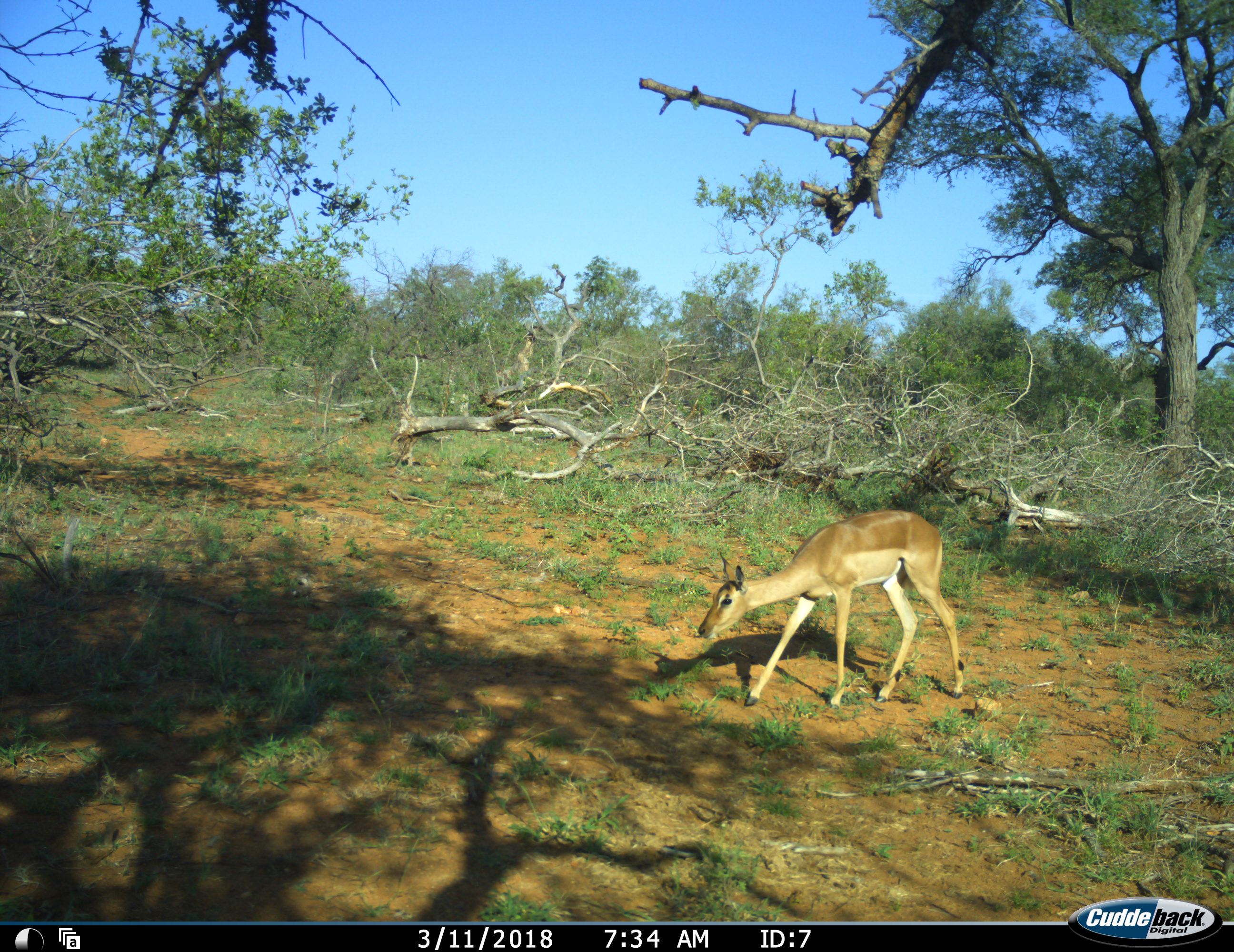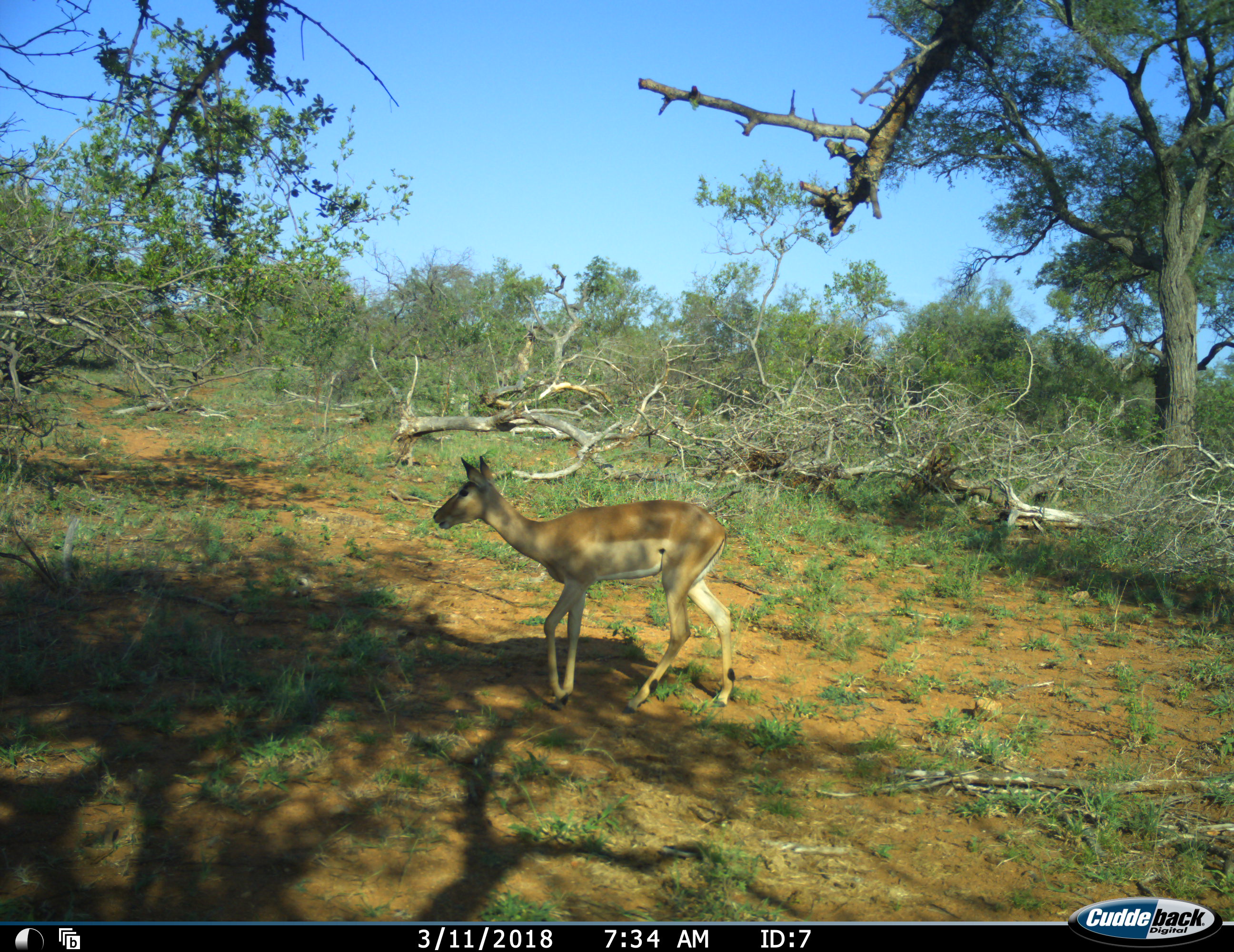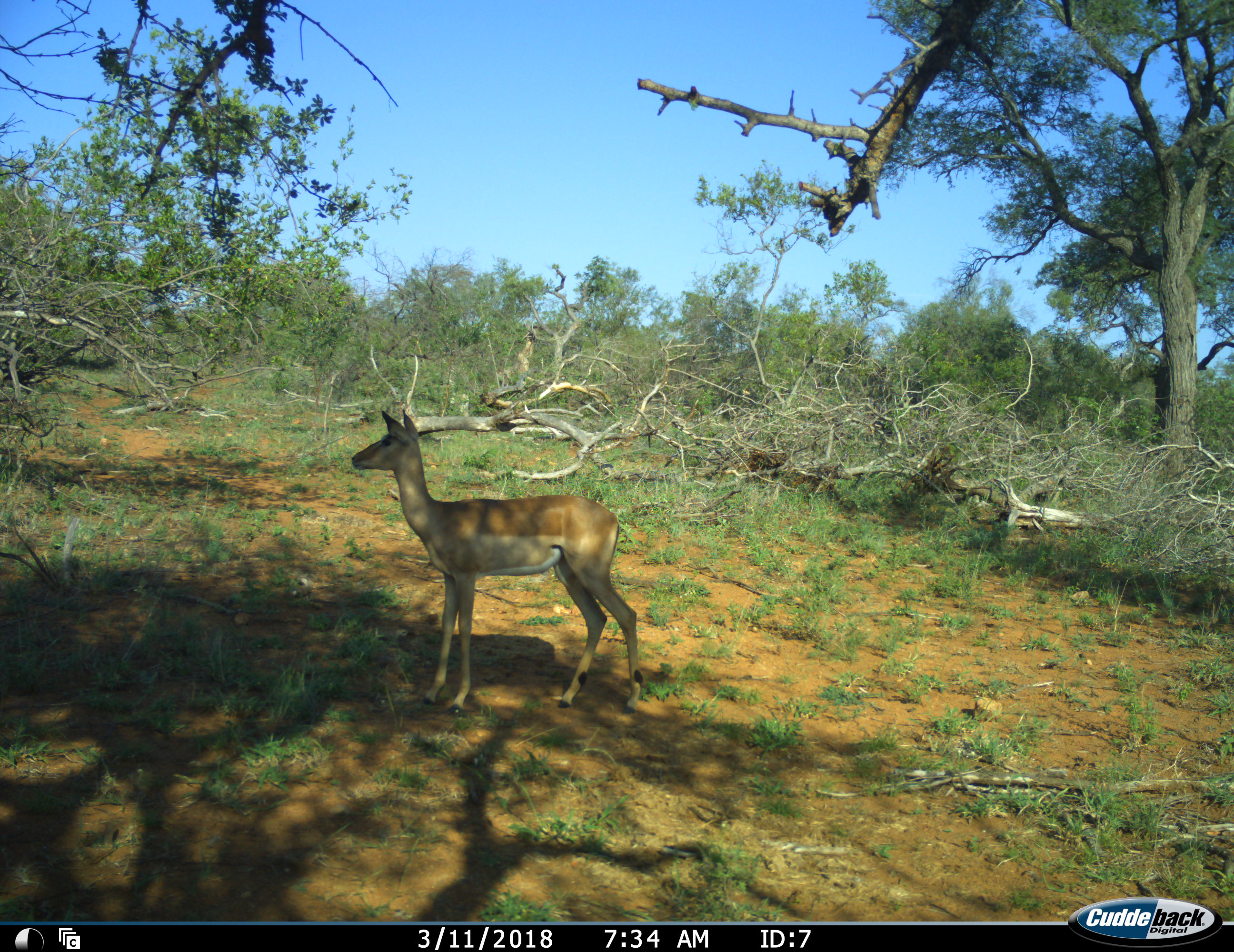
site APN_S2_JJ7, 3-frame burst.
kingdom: Animalia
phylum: Chordata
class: Mammalia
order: Artiodactyla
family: Bovidae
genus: Aepyceros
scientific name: Aepyceros melampus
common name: impala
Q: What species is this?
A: Impala (Aepyceros melampus).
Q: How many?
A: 1.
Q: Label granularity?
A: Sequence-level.